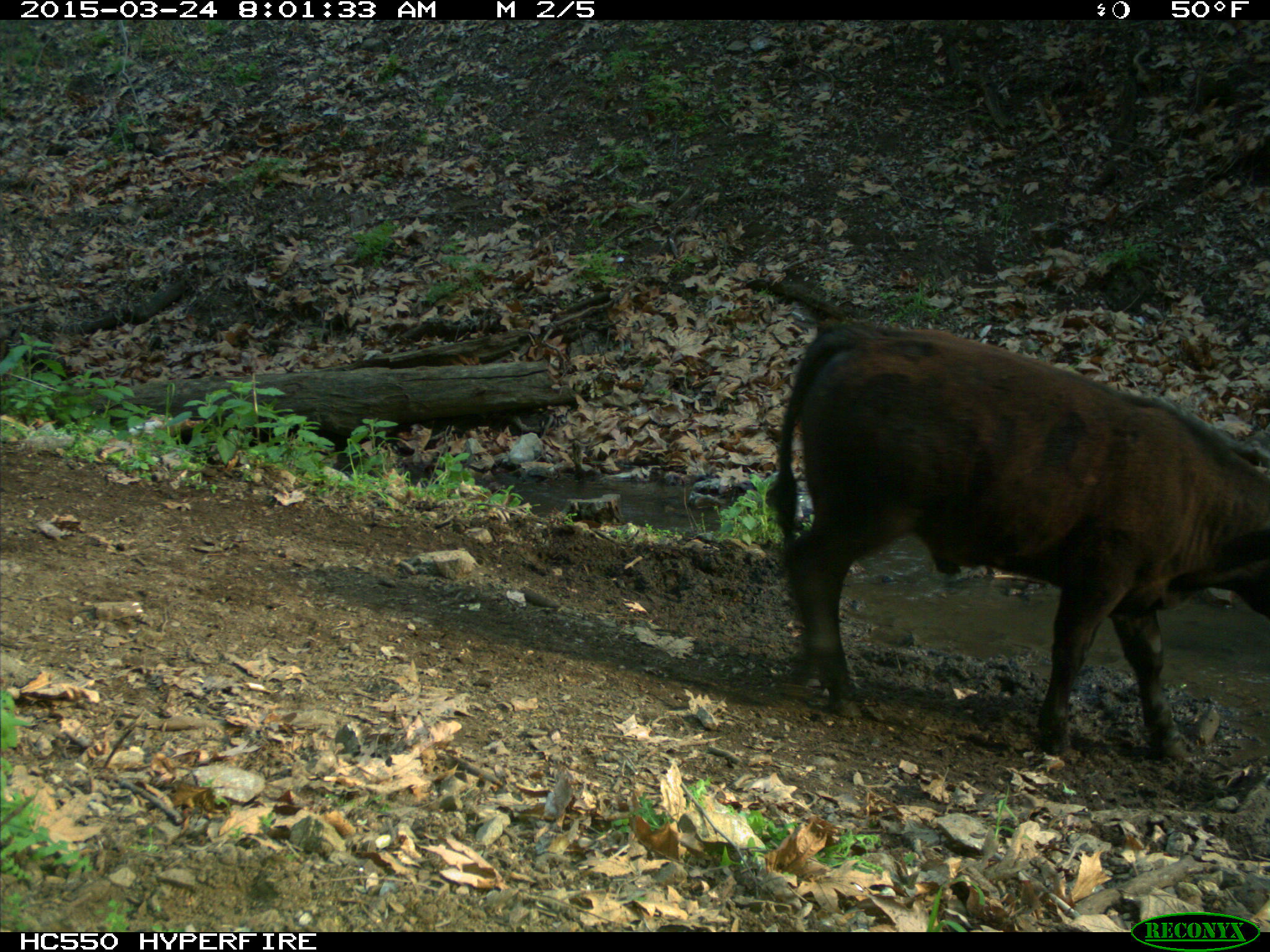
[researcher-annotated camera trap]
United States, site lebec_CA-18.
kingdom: Animalia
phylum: Chordata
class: Mammalia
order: Artiodactyla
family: Bovidae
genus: Bos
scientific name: Bos taurus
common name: domestic cow